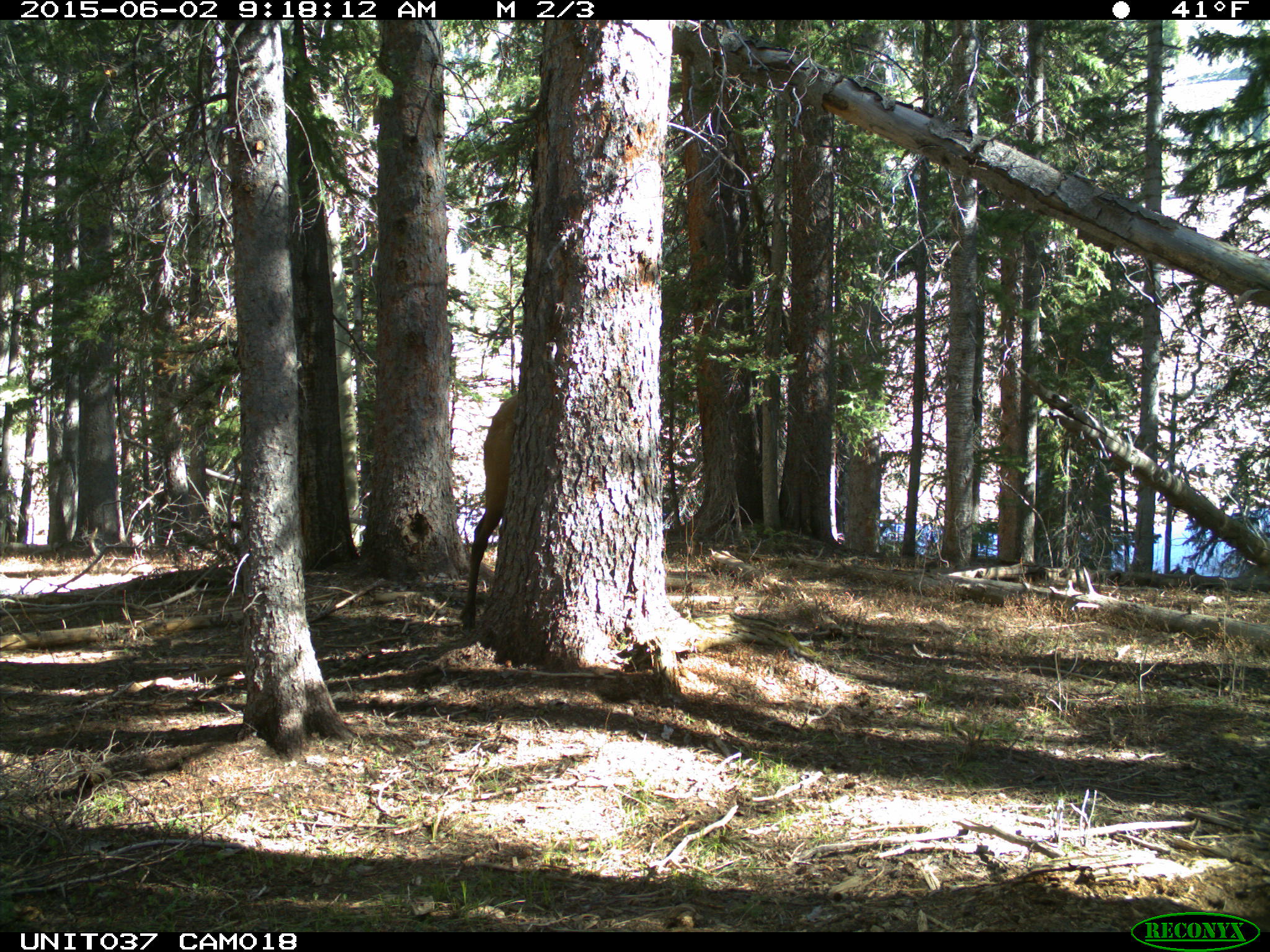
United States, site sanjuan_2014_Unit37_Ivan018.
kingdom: Animalia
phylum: Chordata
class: Mammalia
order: Artiodactyla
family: Cervidae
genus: Cervus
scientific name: Cervus elaphus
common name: red deer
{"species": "Cervus elaphus (red deer)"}